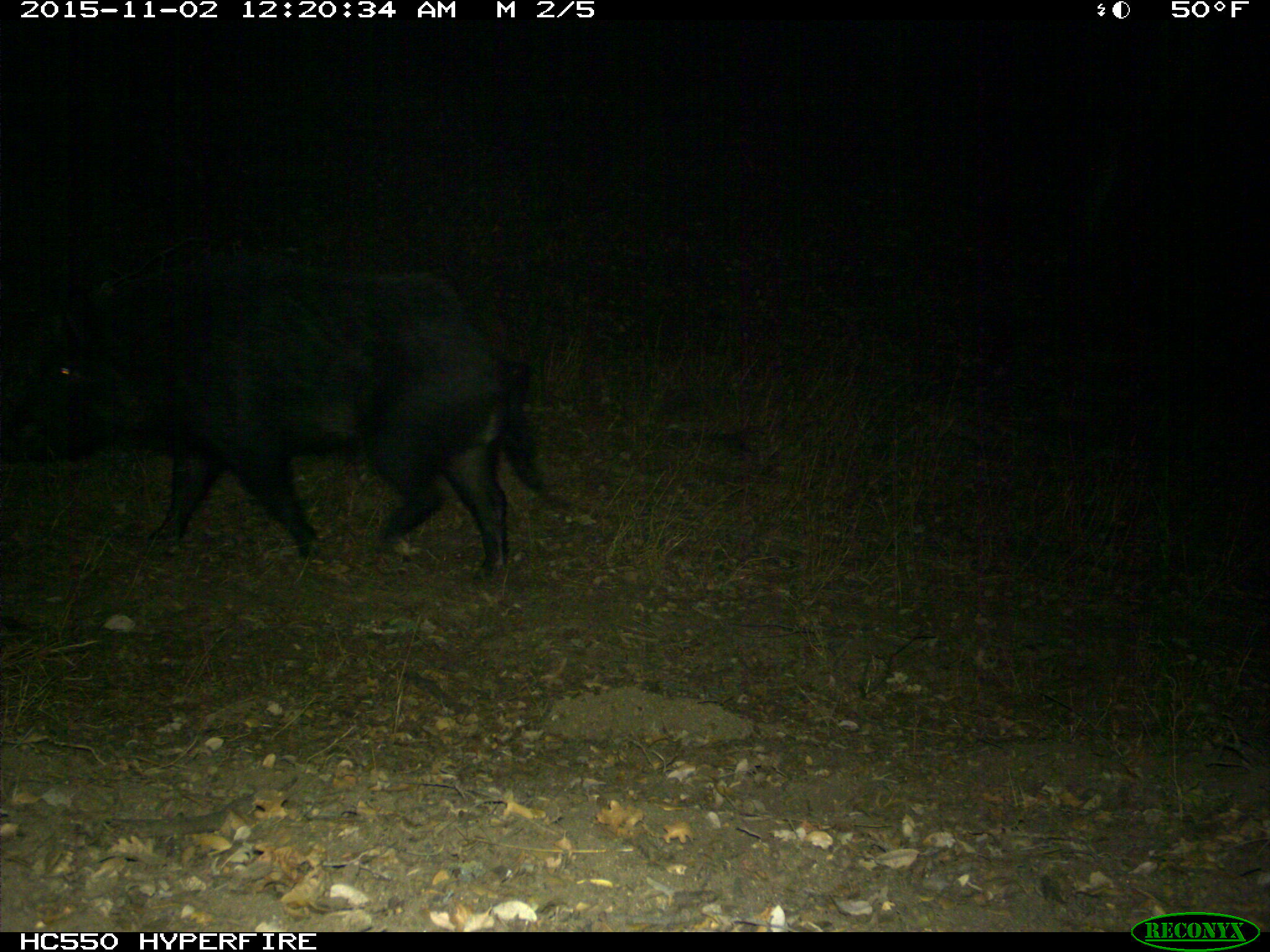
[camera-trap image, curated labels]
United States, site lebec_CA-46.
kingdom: Animalia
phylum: Chordata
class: Mammalia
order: Artiodactyla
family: Suidae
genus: Sus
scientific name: Sus scrofa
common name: wild boar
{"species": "Sus scrofa (wild boar)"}